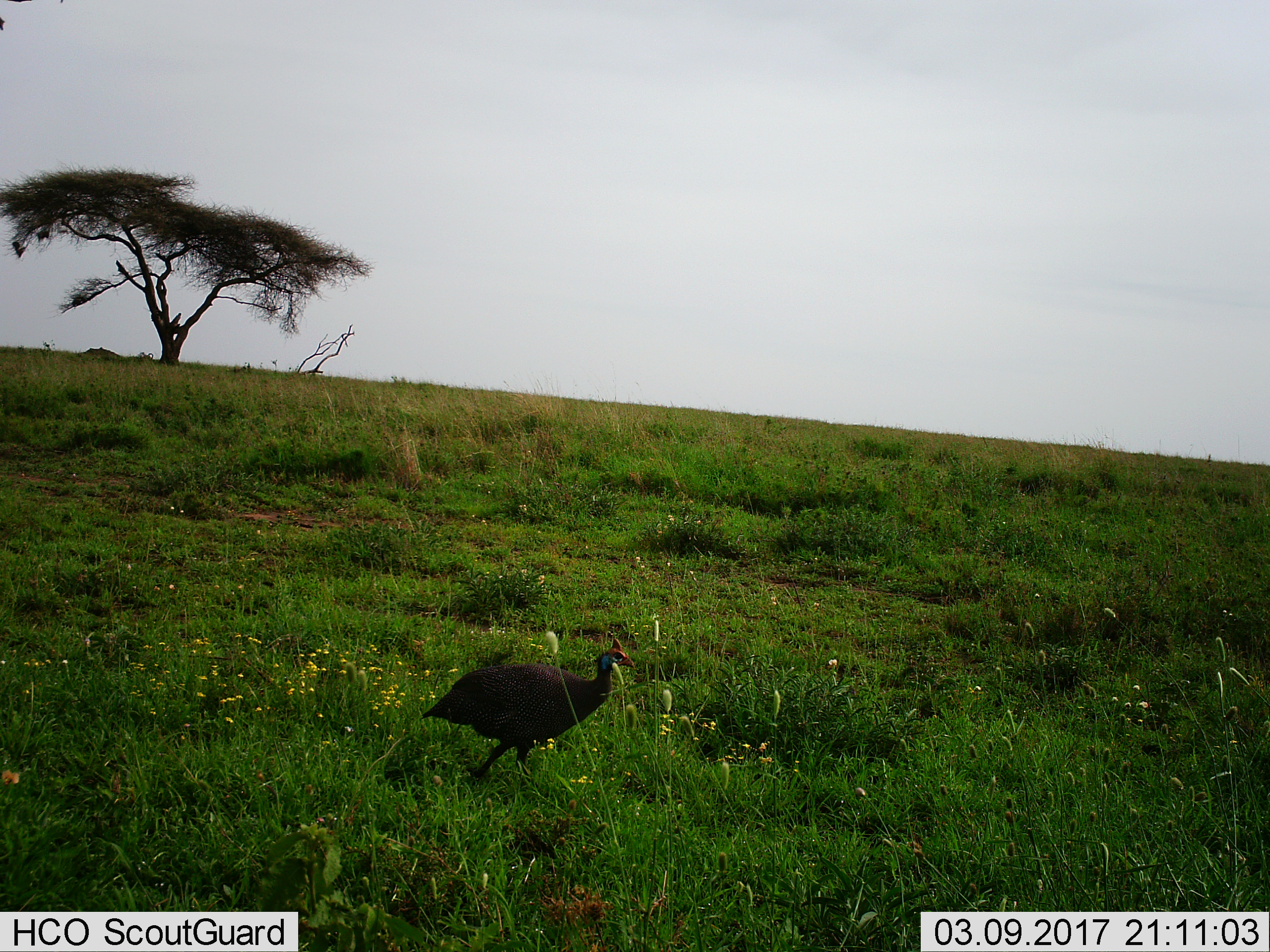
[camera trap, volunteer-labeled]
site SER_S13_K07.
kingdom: Animalia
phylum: Chordata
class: Aves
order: Galliformes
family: Numididae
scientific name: Numididae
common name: guineafowl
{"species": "guineafowl (Numididae)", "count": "1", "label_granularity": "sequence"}